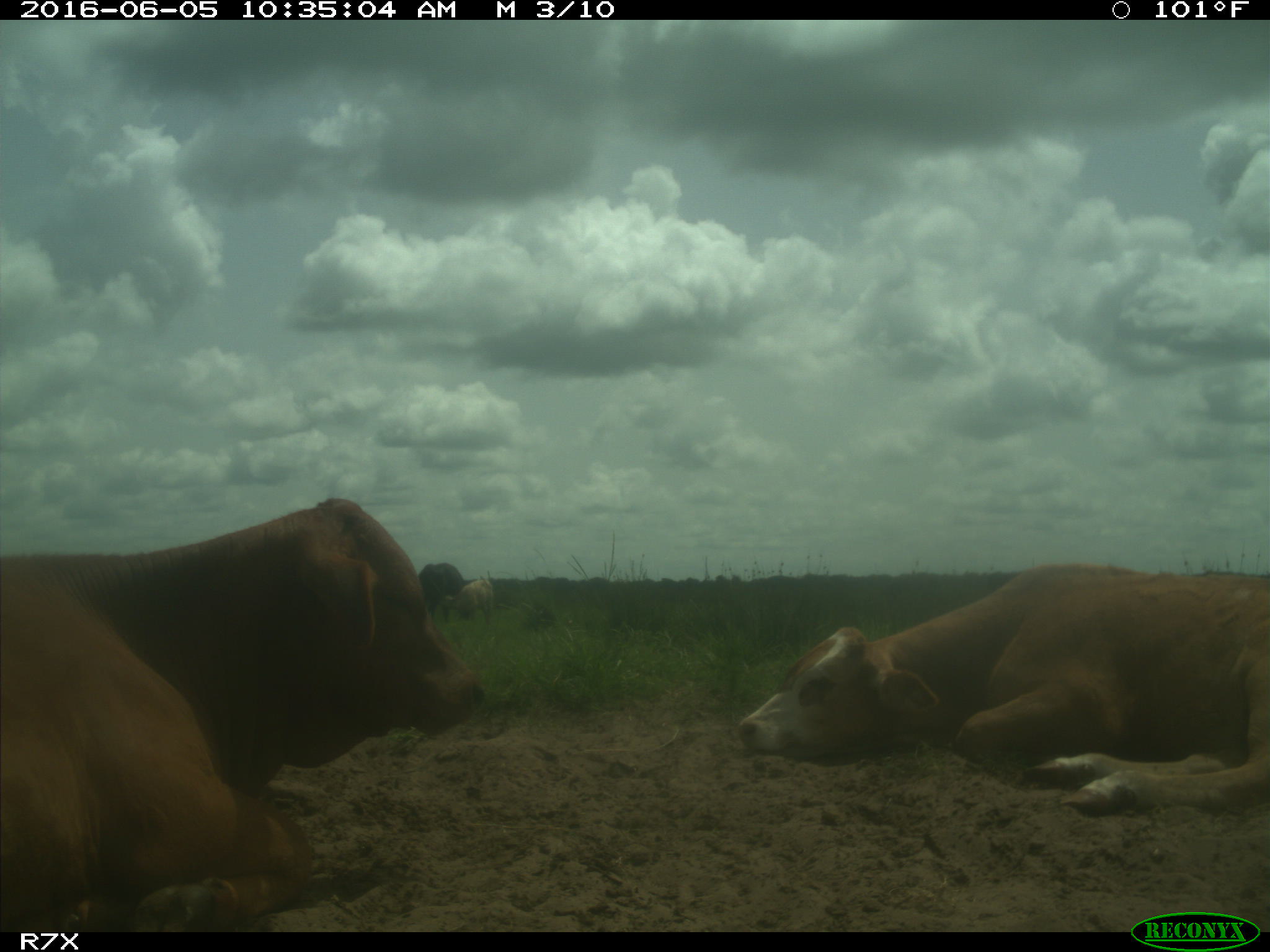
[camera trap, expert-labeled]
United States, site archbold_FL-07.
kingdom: Animalia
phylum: Chordata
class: Mammalia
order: Artiodactyla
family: Bovidae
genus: Bos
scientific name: Bos taurus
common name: domestic cow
Bos taurus (domestic cow).